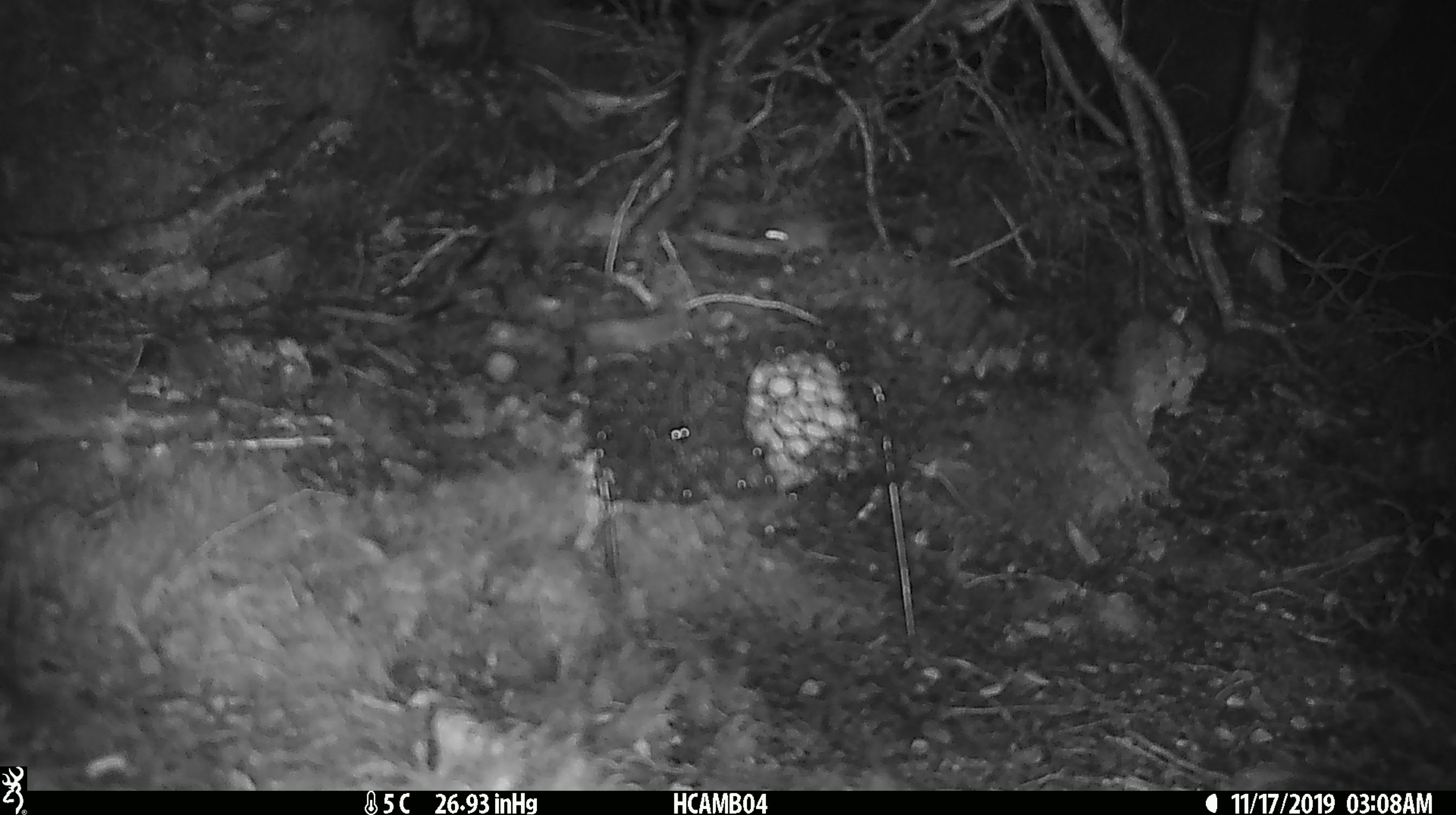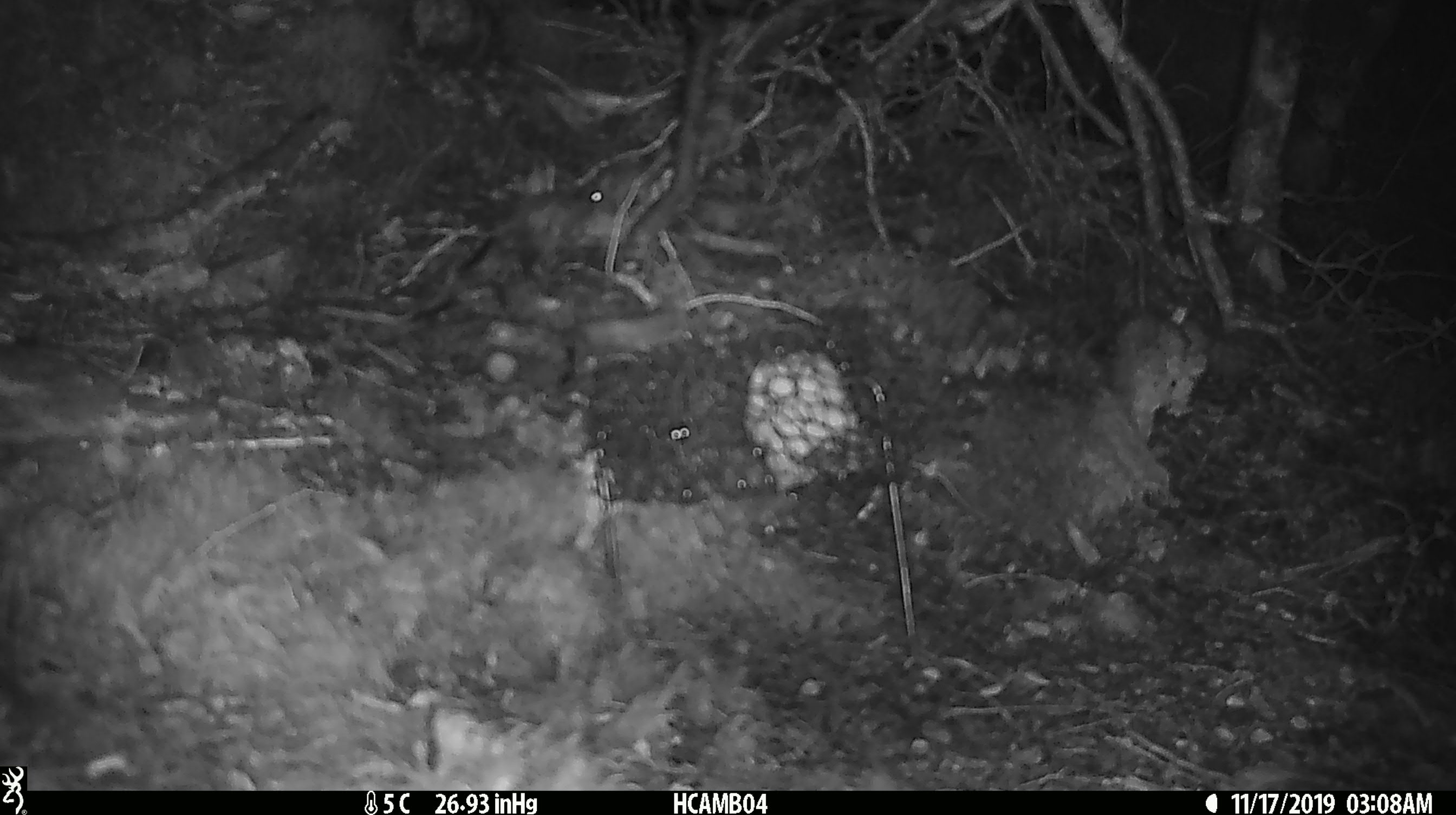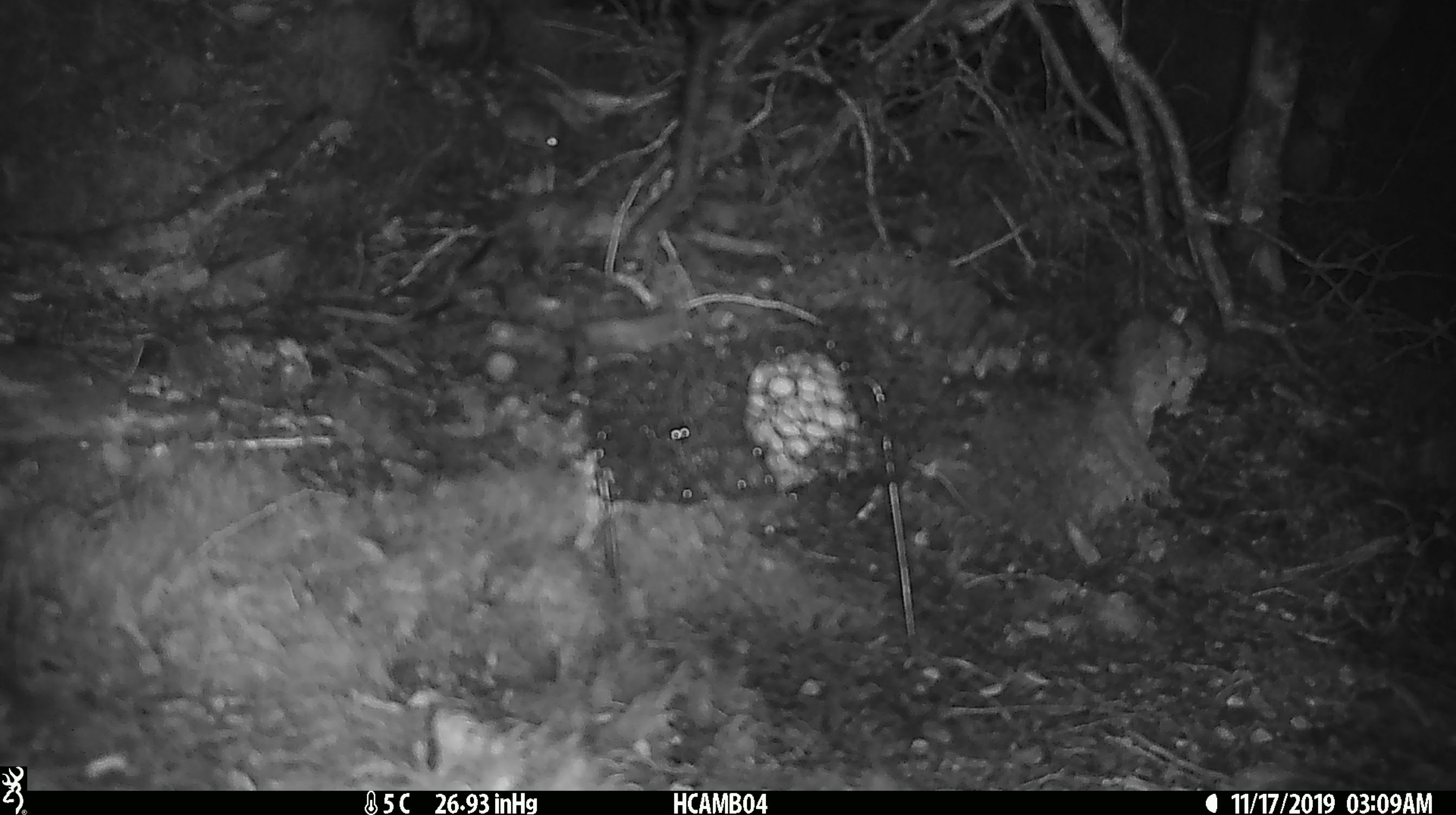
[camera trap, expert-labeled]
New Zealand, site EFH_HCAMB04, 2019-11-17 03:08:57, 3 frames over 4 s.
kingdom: Animalia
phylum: Chordata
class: Mammalia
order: Rodentia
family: Muridae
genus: Mus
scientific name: Mus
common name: mouse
Mouse (Mus).